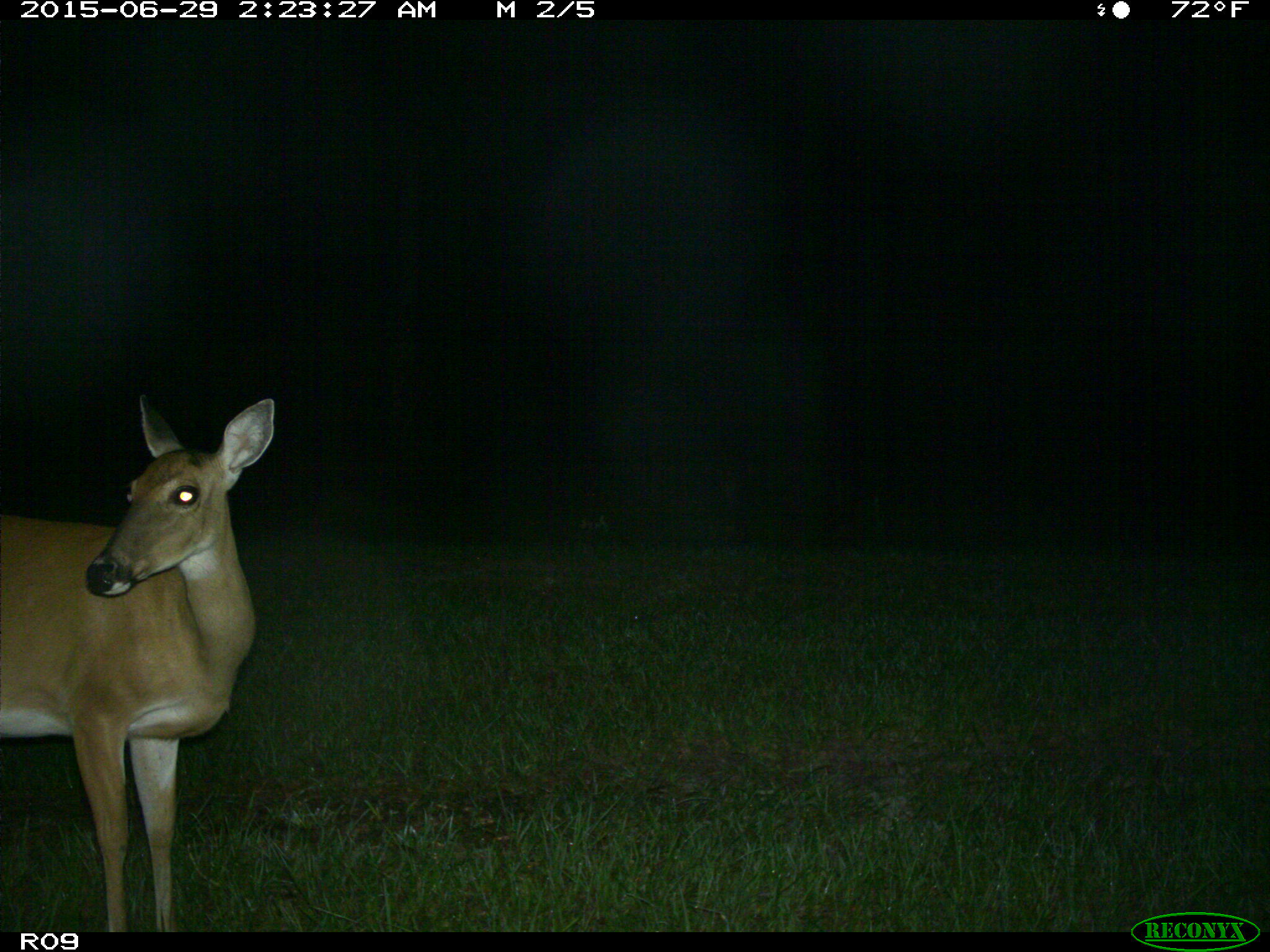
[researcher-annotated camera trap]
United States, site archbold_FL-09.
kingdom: Animalia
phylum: Chordata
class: Mammalia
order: Artiodactyla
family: Cervidae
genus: Odocoileus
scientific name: Odocoileus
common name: deer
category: unidentified deer